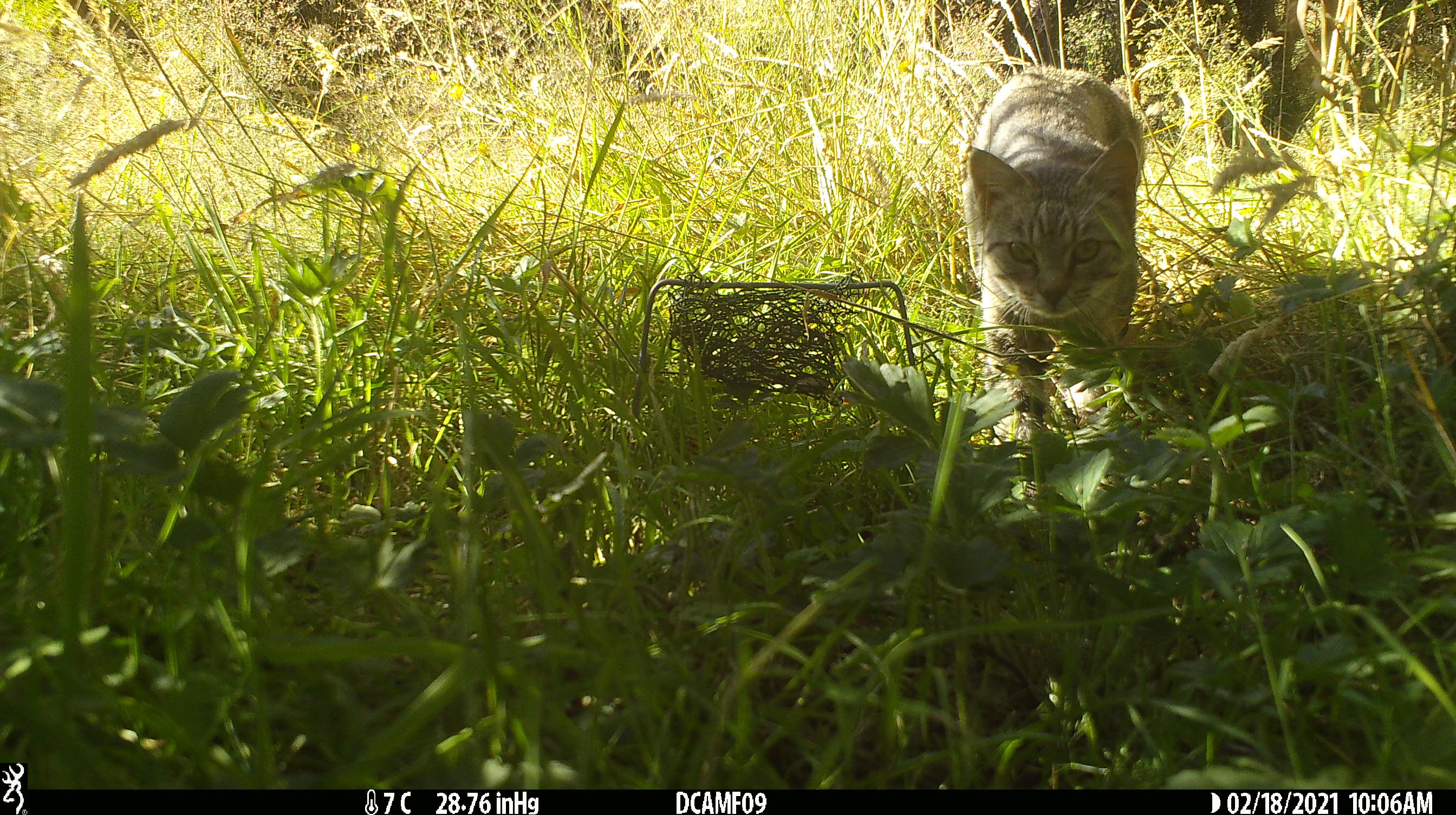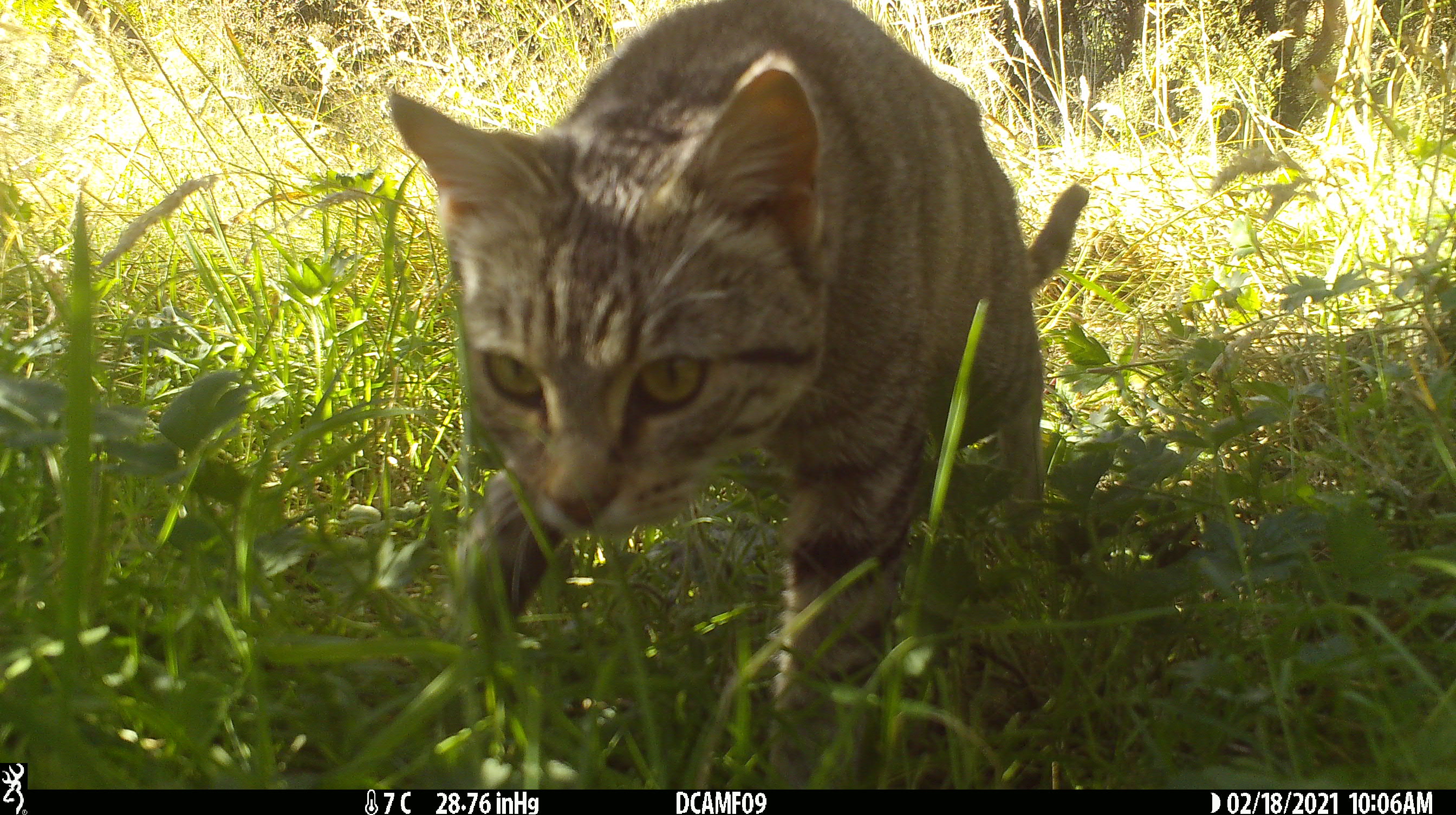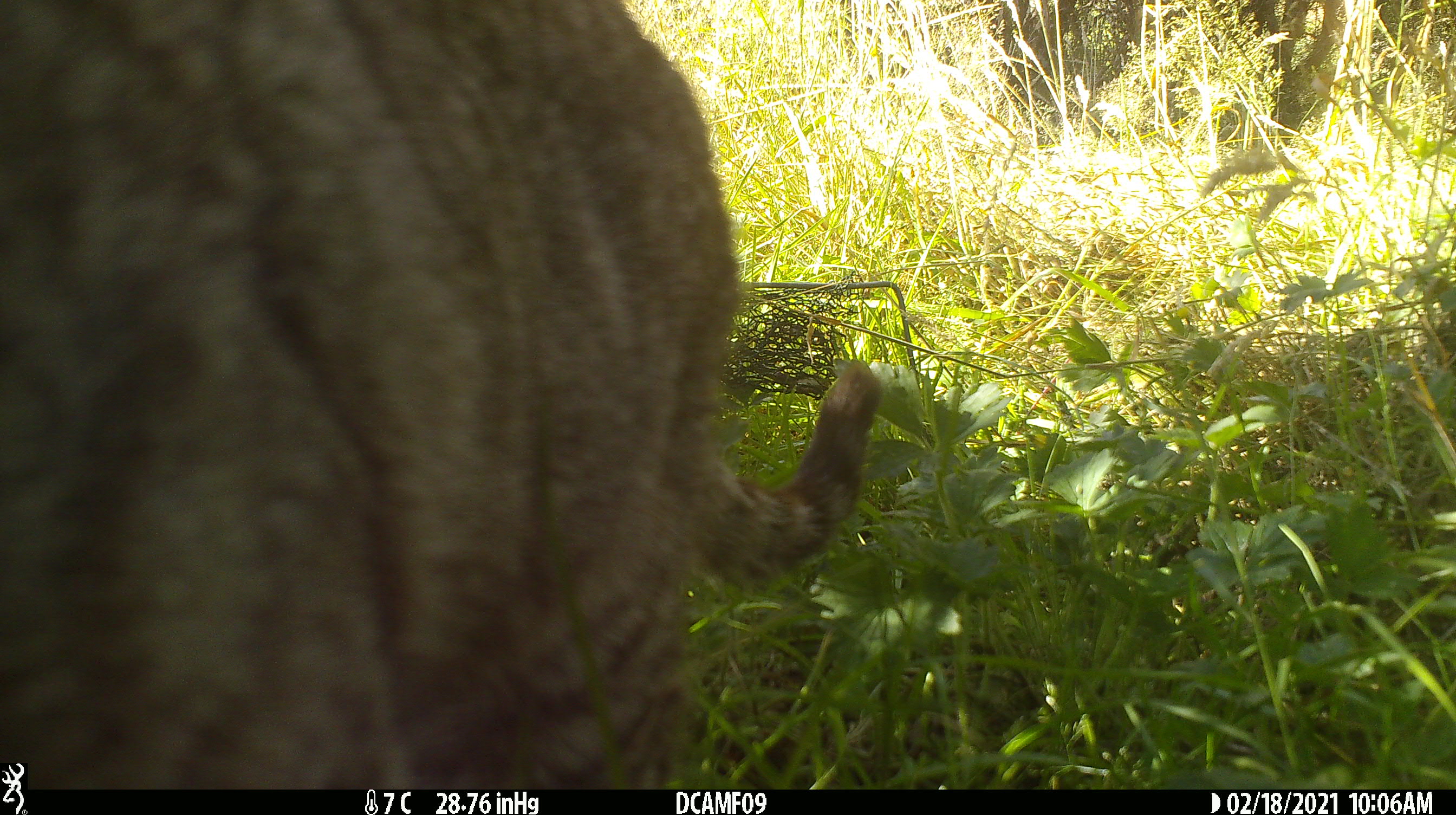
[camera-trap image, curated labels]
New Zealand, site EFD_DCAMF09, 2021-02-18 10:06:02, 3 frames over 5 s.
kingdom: Animalia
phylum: Chordata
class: Mammalia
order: Carnivora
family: Felidae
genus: Felis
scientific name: Felis catus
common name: domestic cat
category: cat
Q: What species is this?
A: Cat (domestic cat) (Felis catus).